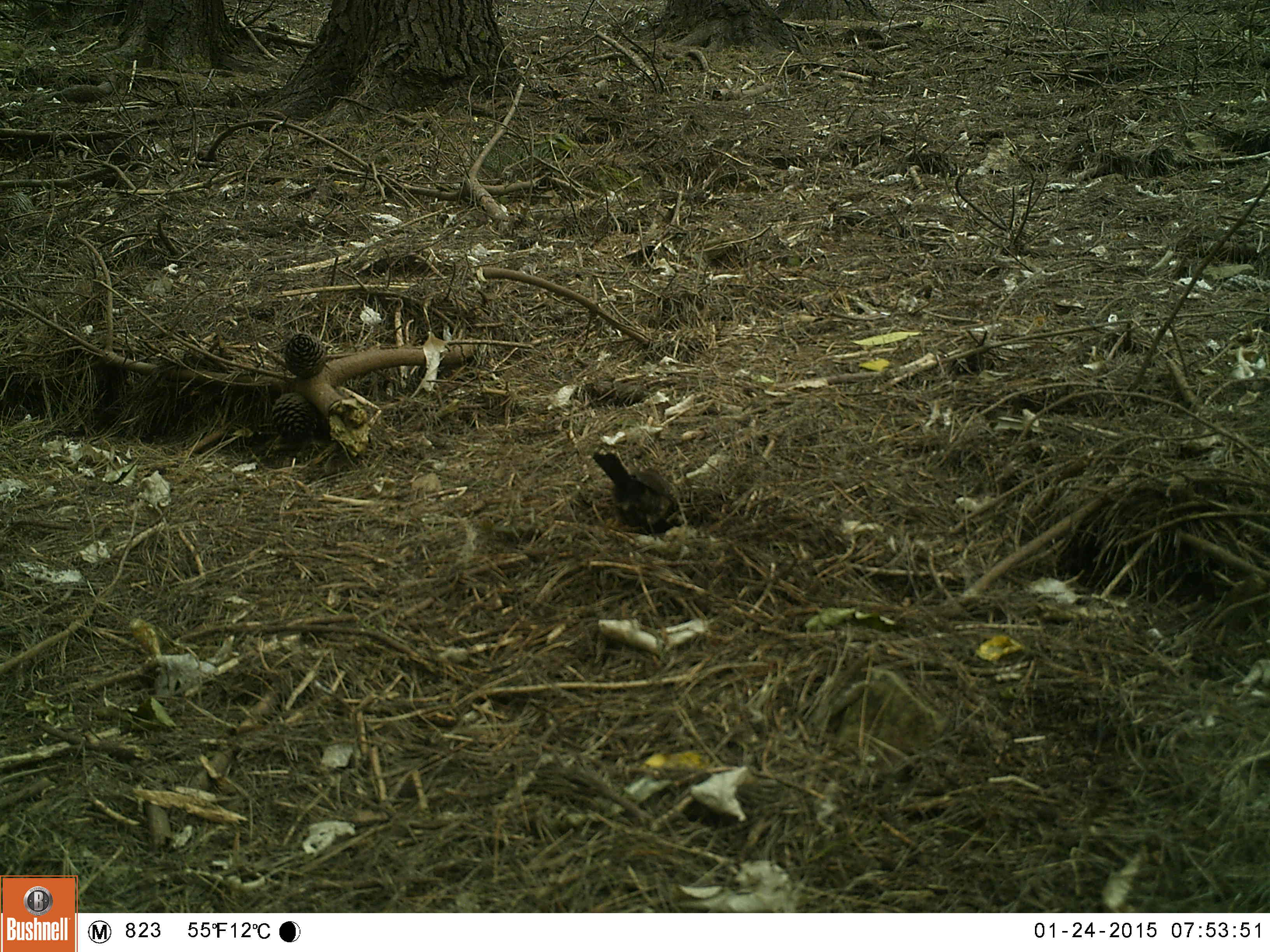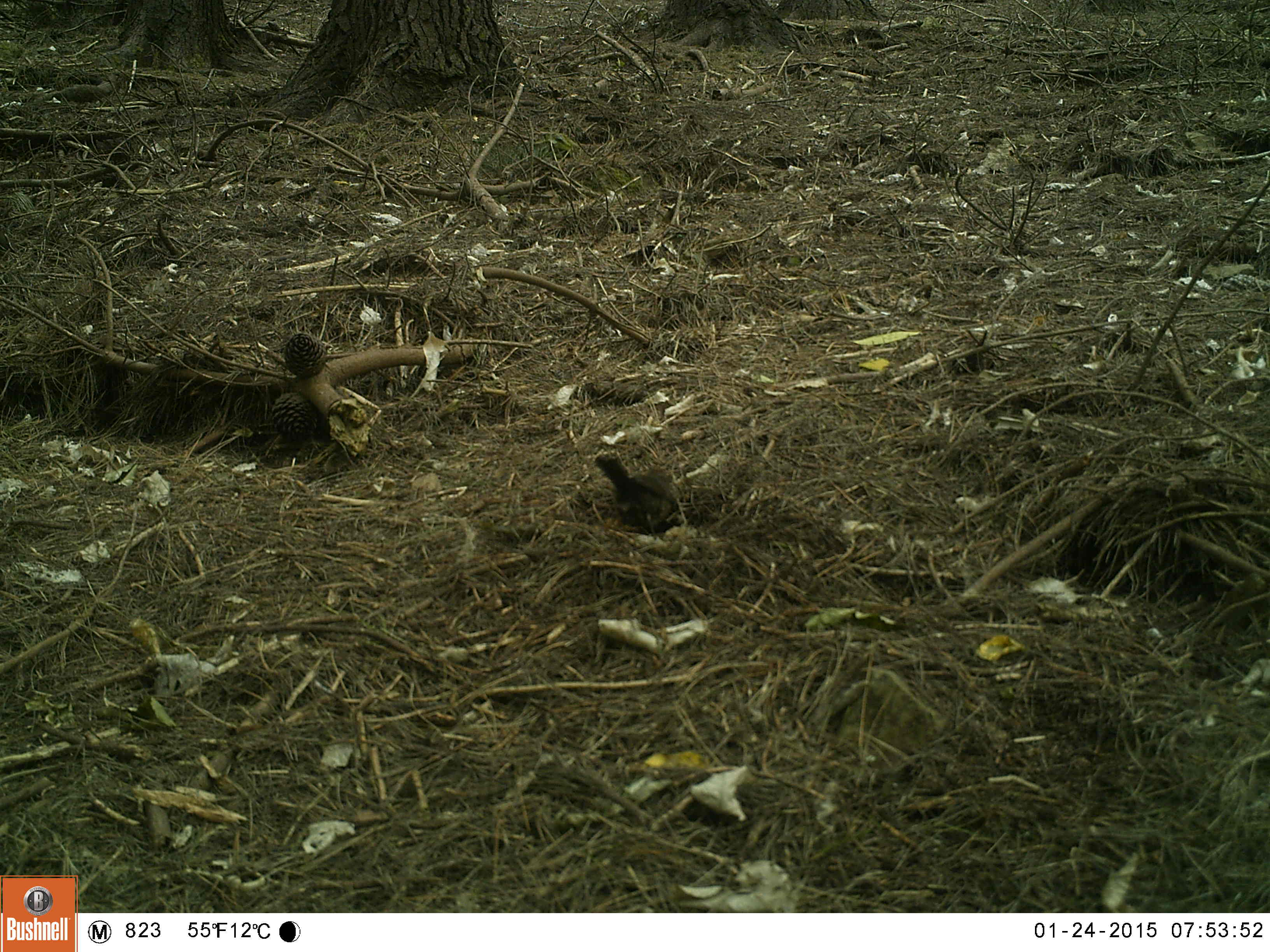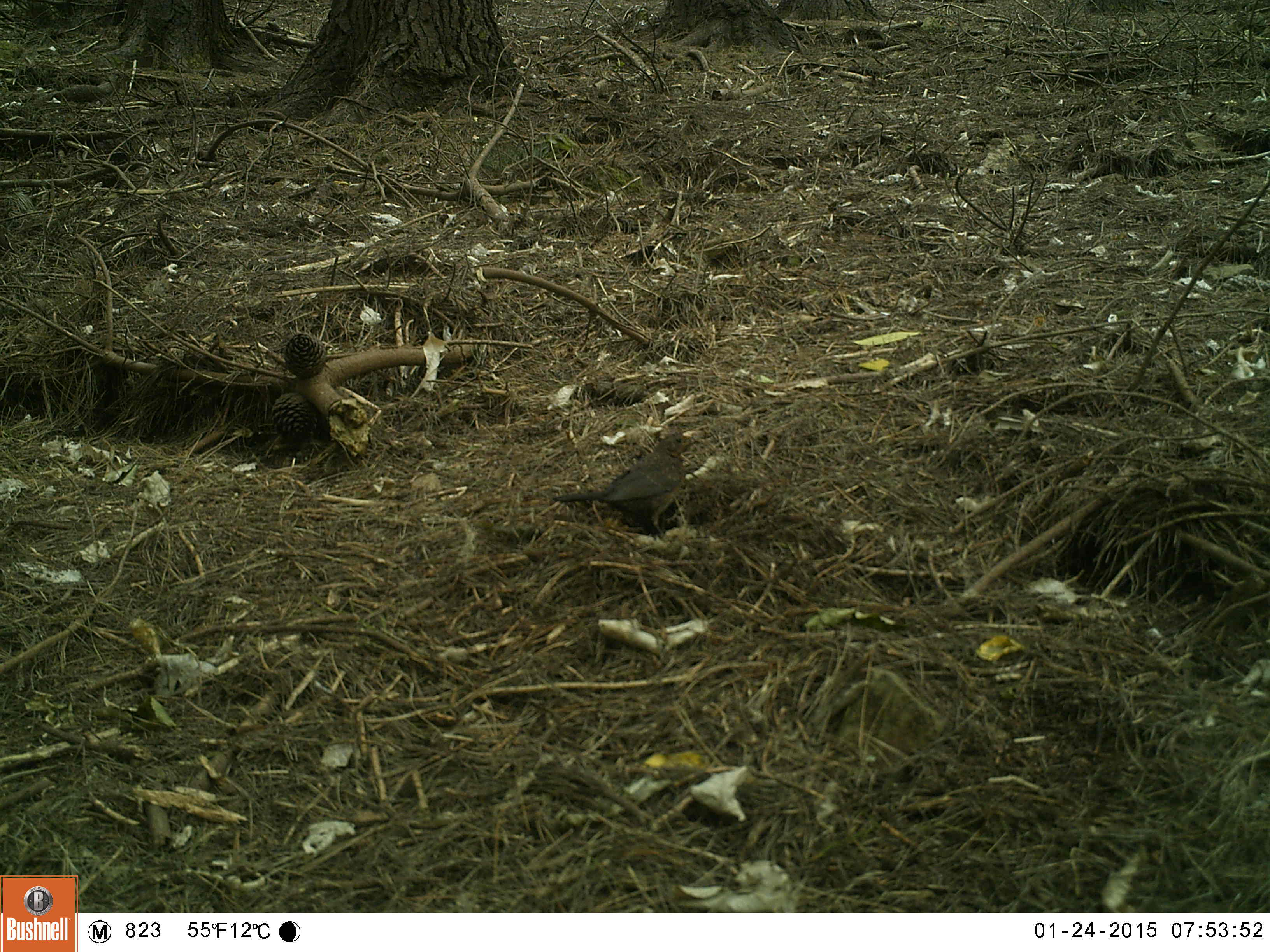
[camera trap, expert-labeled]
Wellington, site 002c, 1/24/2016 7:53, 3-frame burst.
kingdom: Animalia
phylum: Chordata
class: Aves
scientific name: Aves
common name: bird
Bird (Aves).